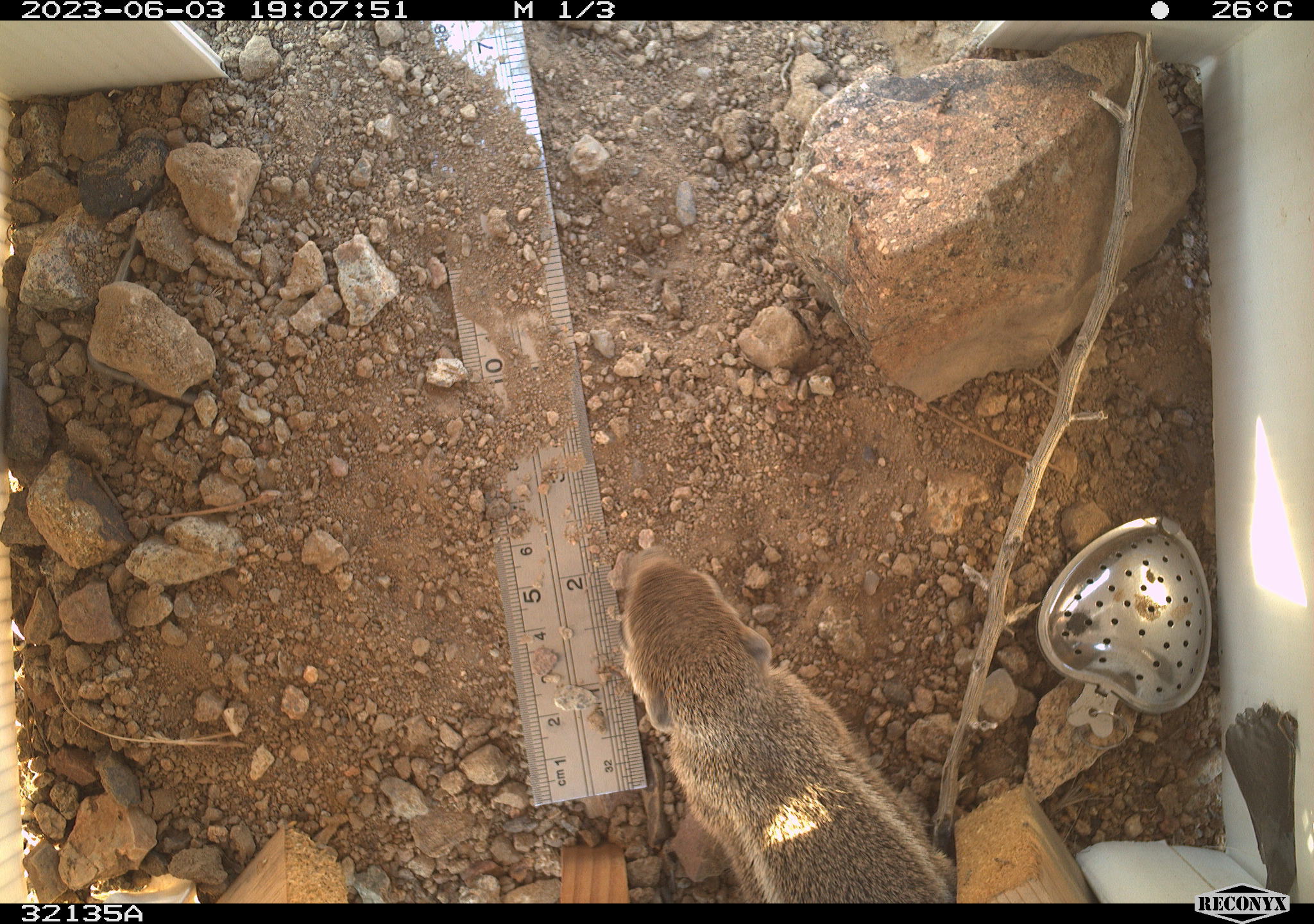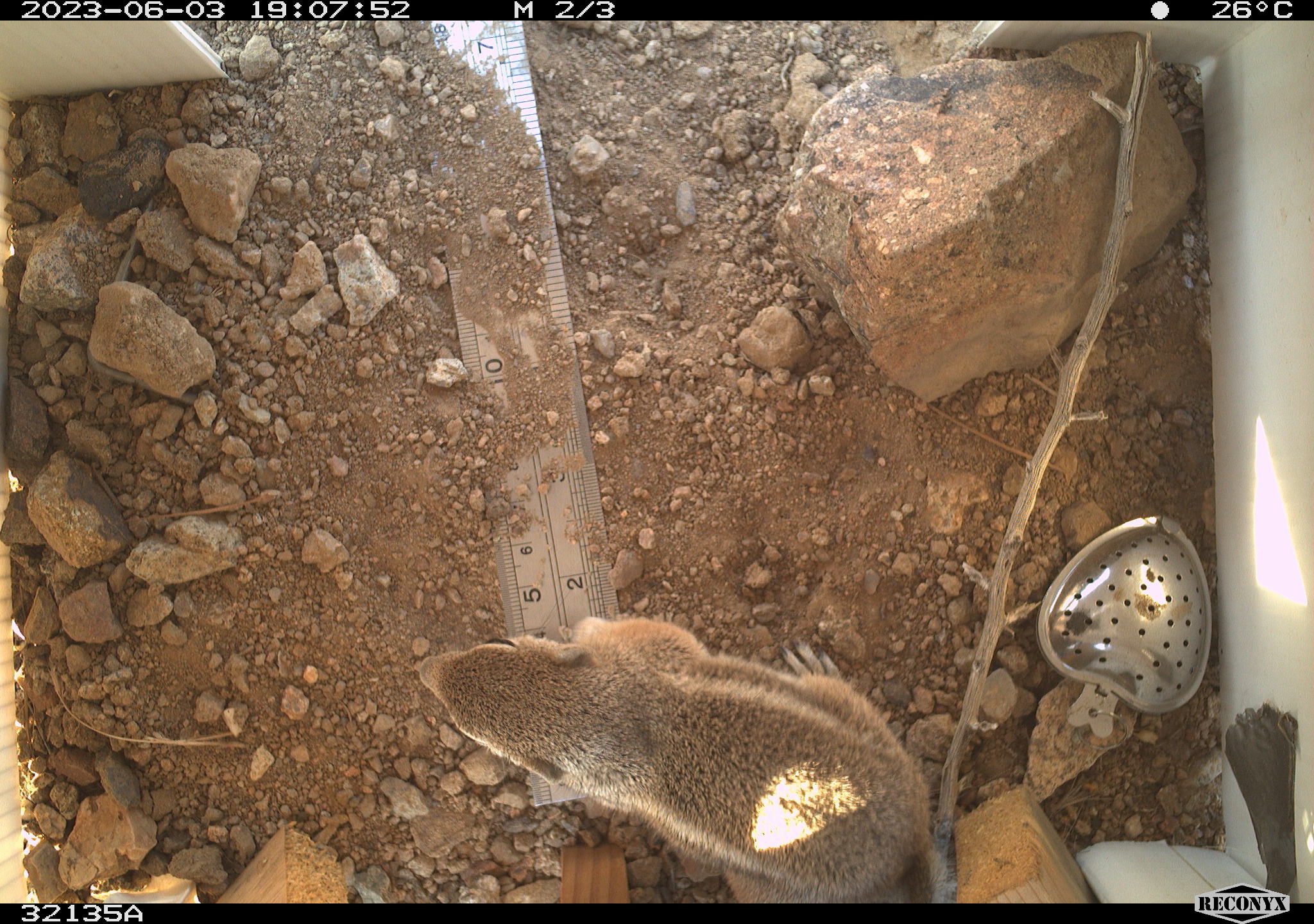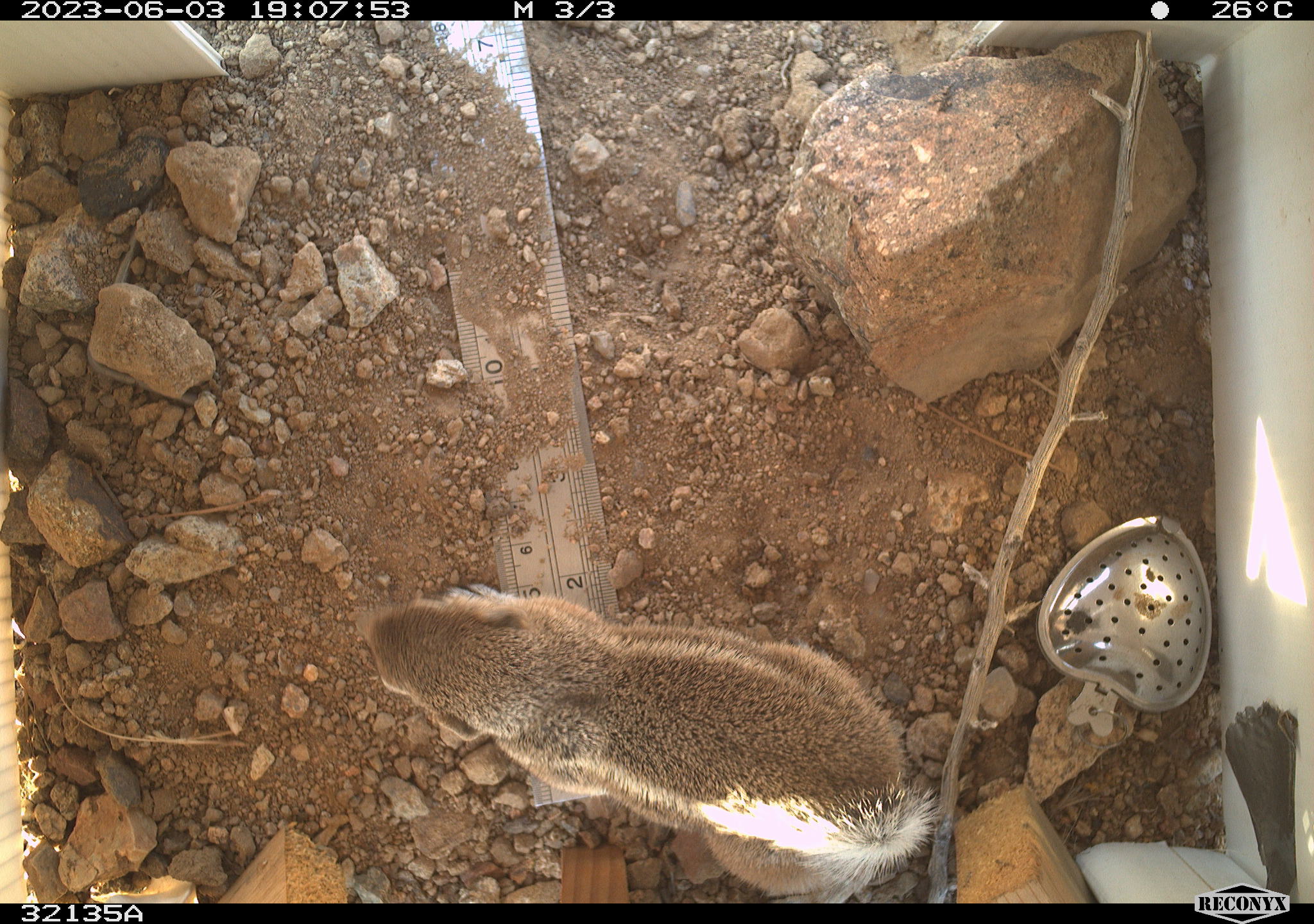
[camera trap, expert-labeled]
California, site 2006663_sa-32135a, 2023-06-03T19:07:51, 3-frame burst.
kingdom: Animalia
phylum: Chordata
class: Mammalia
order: Rodentia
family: Sciuridae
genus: Ammospermophilus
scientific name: Ammospermophilus leucurus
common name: white-tailed antelope squirrel